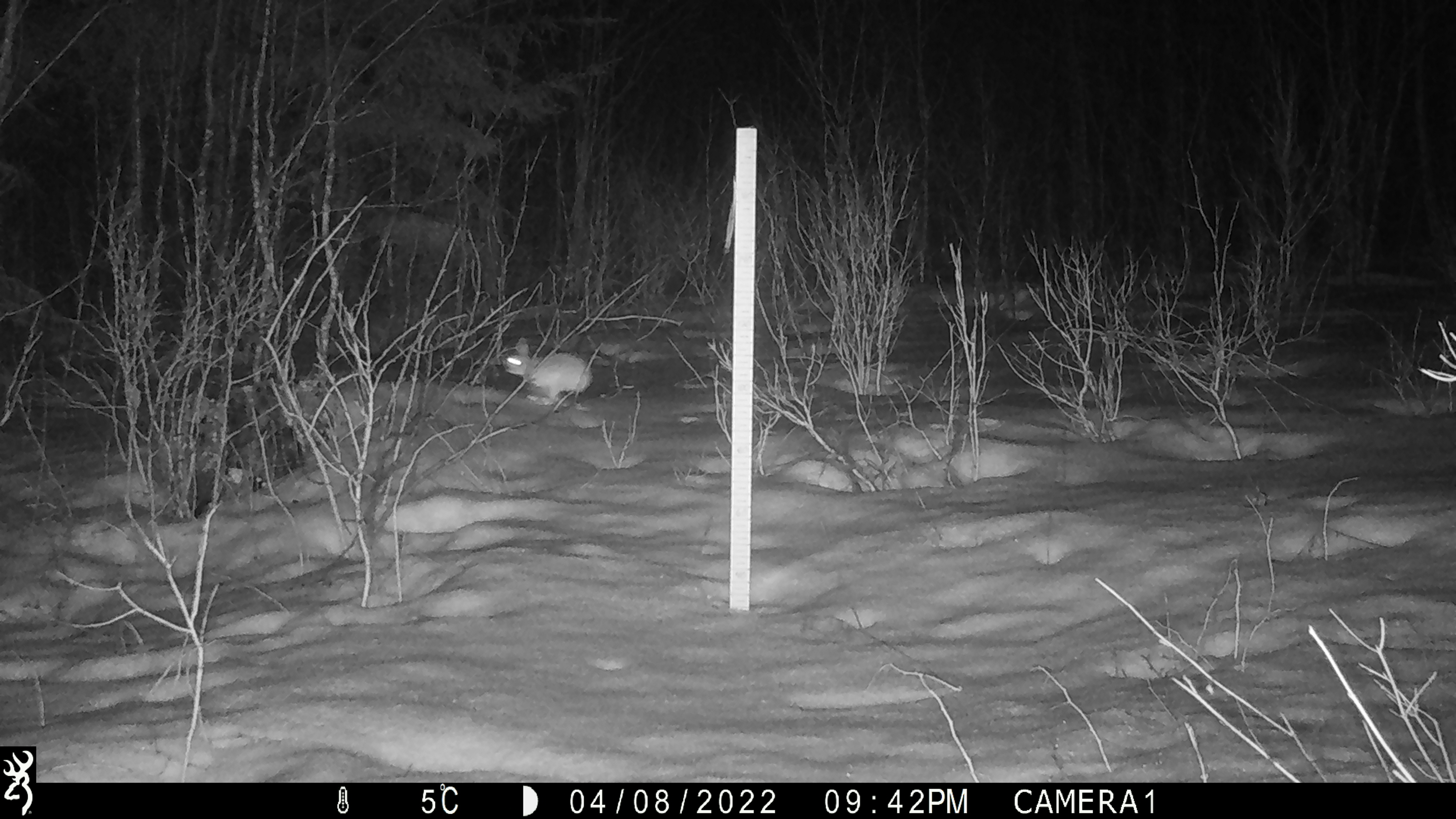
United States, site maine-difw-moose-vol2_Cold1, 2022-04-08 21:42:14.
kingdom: Animalia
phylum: Chordata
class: Mammalia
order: Lagomorpha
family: Leporidae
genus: Lepus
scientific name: Lepus americanus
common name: snowshoe hare